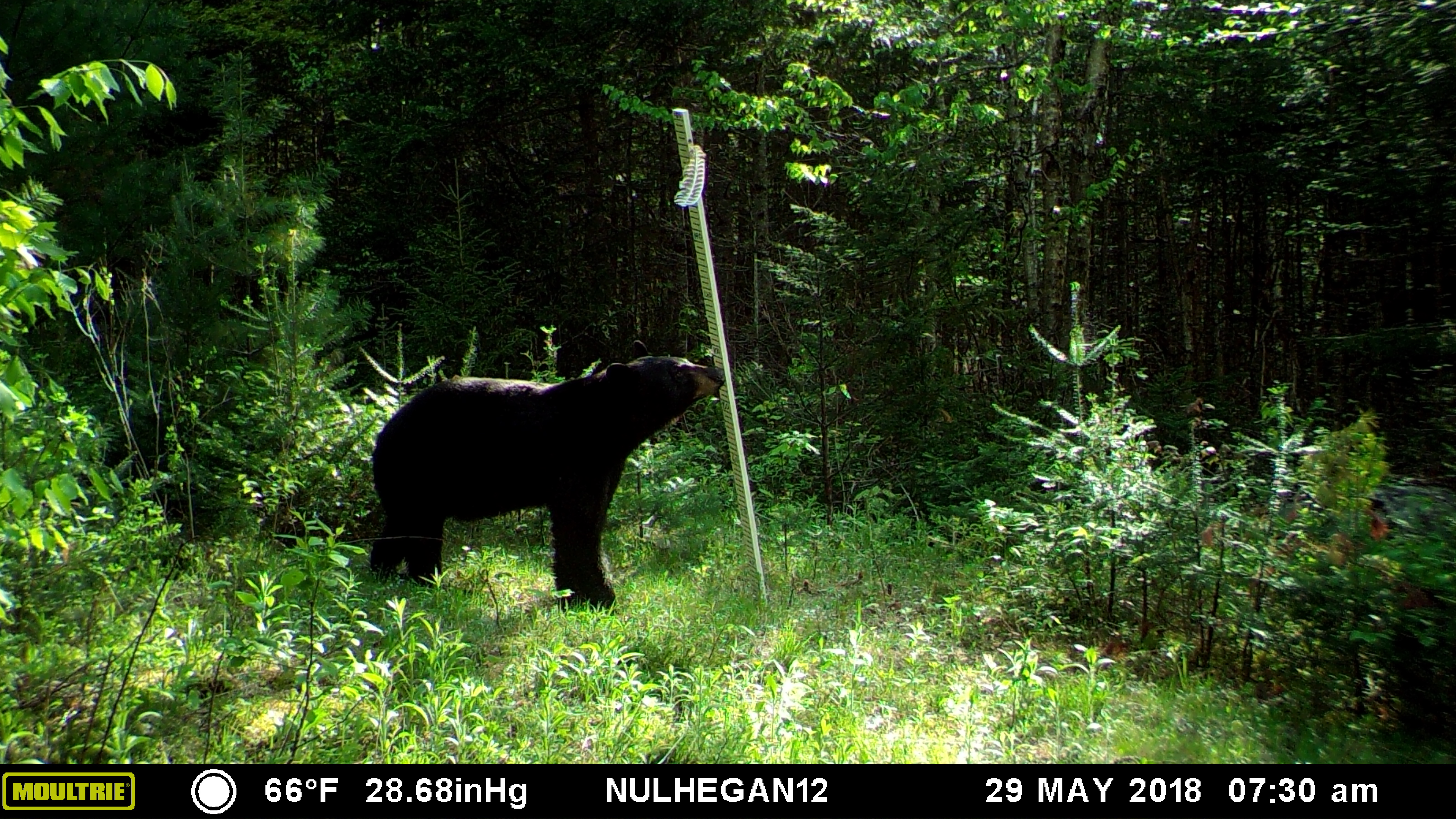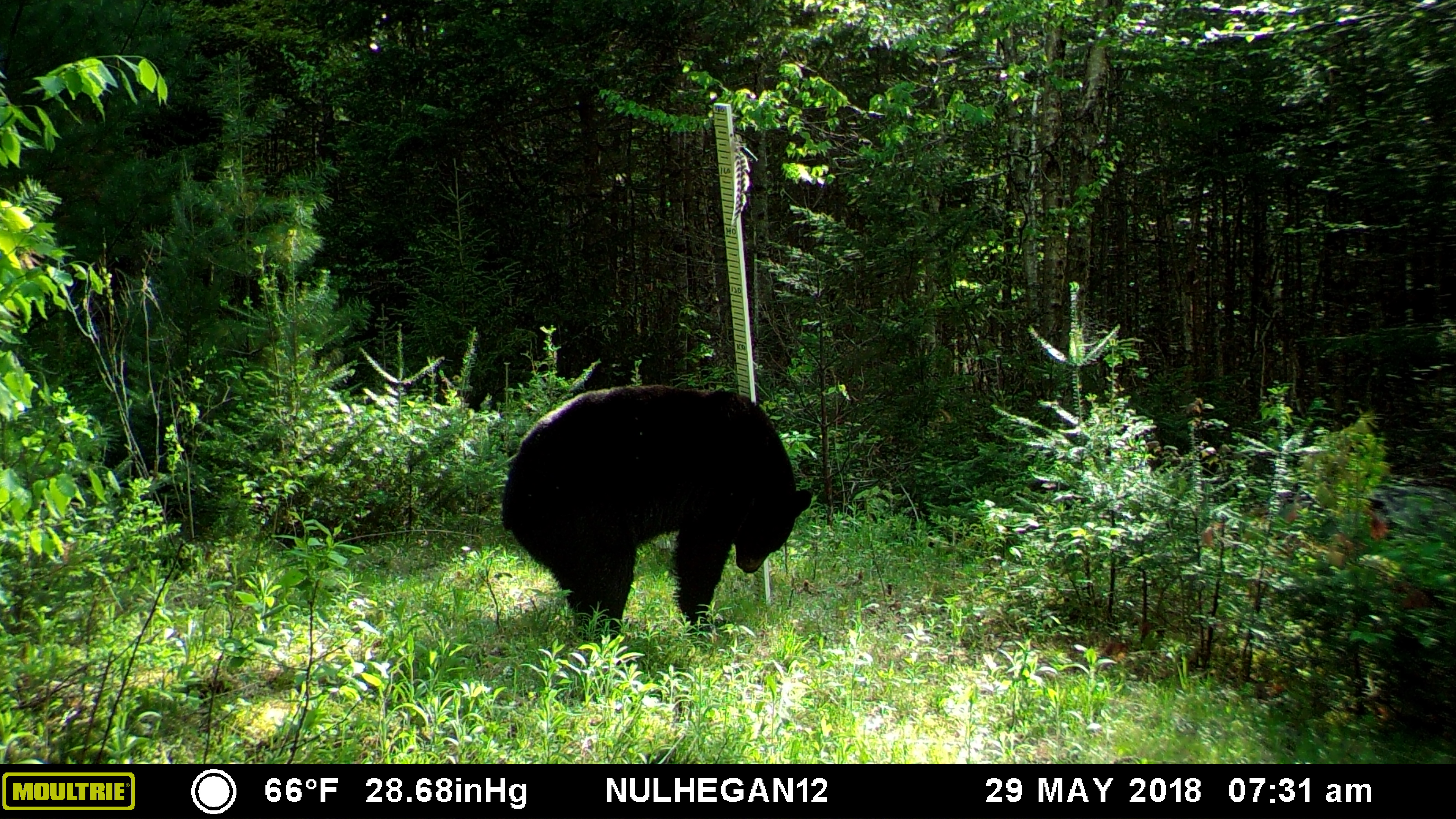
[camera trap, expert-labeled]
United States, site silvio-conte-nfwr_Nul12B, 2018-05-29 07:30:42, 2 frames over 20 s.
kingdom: Animalia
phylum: Chordata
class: Mammalia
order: Carnivora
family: Ursidae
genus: Ursus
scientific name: Ursus americanus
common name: black bear